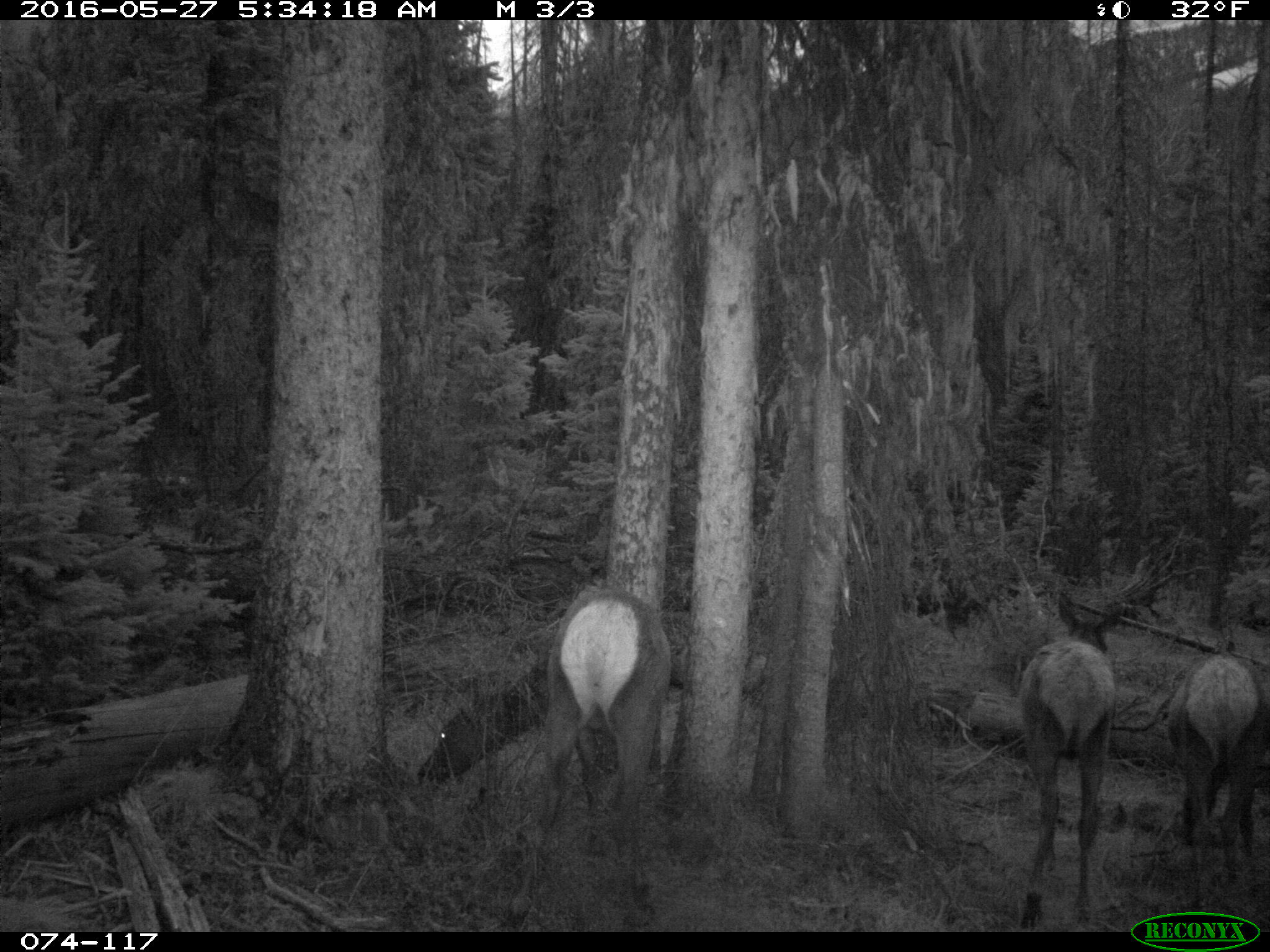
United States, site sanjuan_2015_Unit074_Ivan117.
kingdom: Animalia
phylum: Chordata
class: Mammalia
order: Artiodactyla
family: Cervidae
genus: Cervus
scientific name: Cervus elaphus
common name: red deer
Cervus elaphus (red deer).